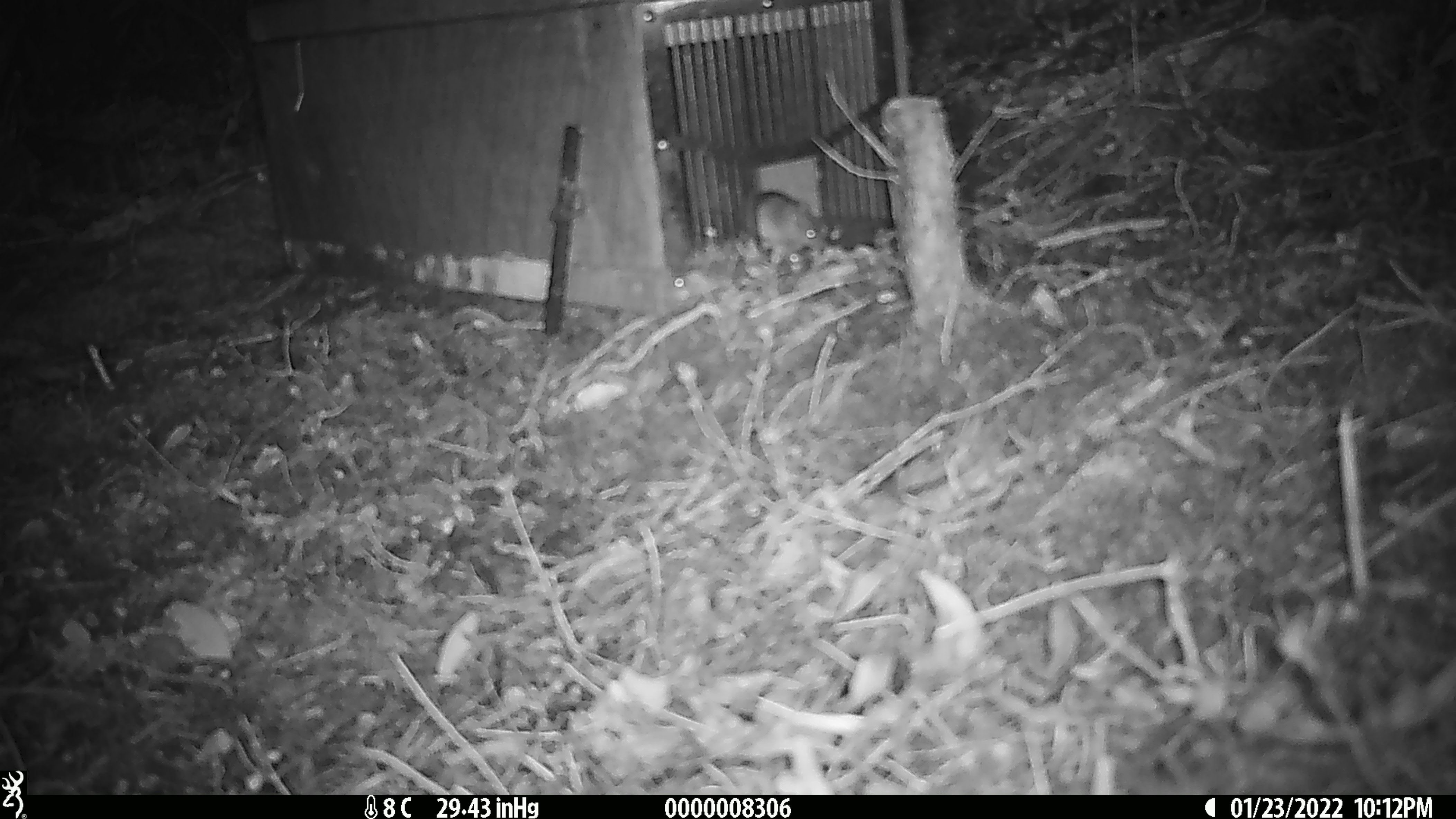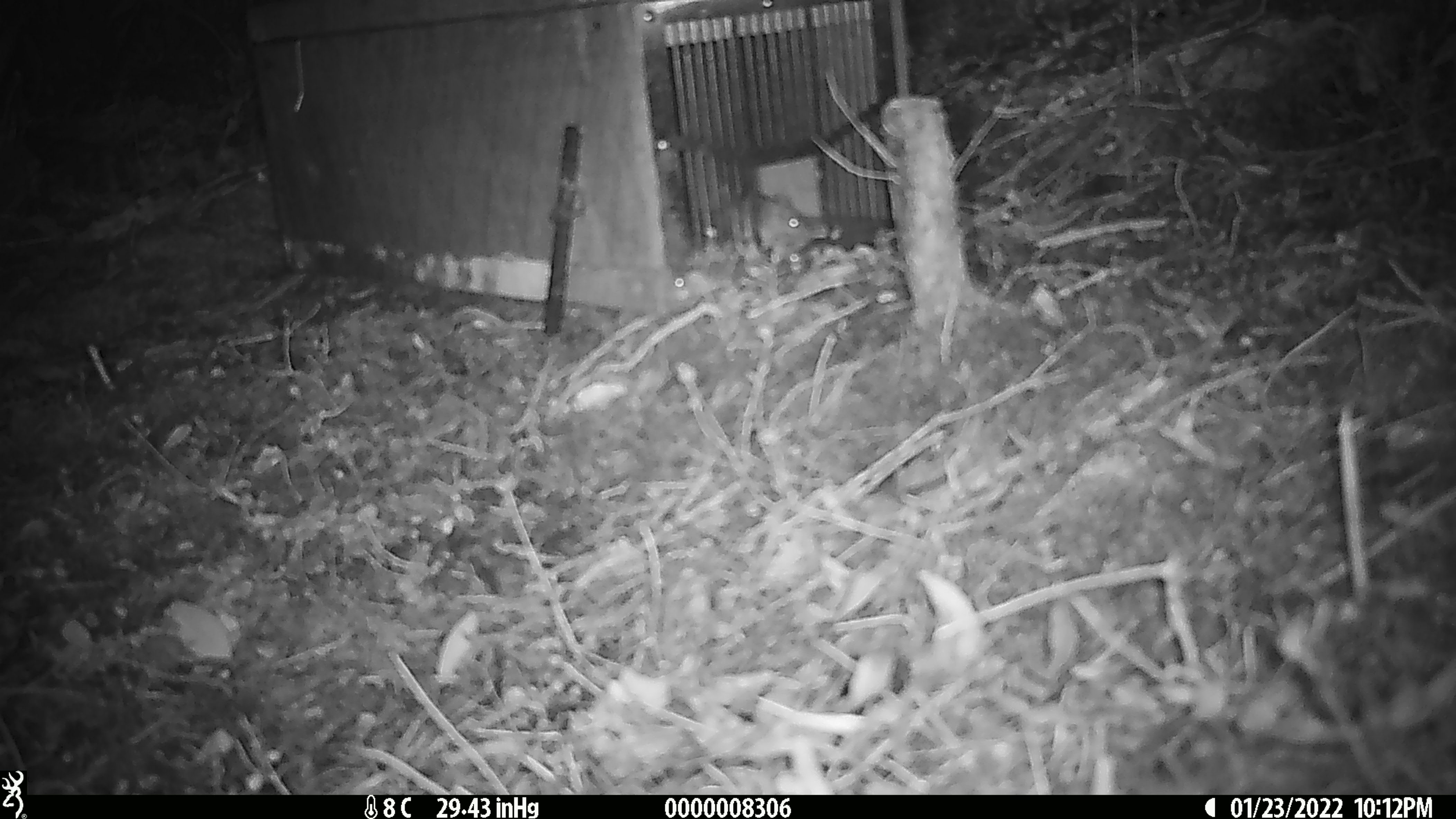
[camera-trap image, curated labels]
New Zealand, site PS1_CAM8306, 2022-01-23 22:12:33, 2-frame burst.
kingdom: Animalia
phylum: Chordata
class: Mammalia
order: Rodentia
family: Muridae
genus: Mus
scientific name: Mus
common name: mouse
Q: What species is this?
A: Mouse (Mus).